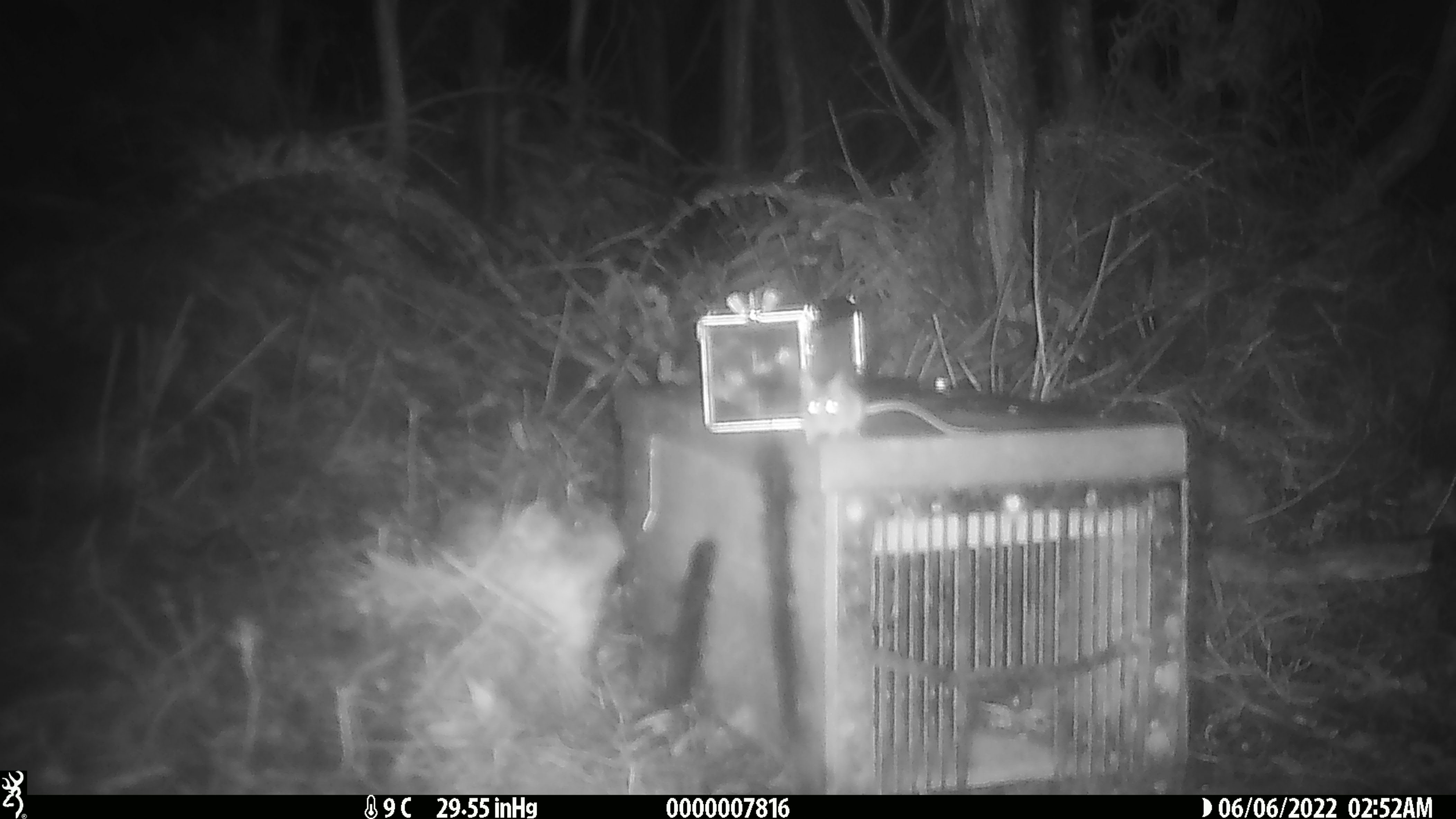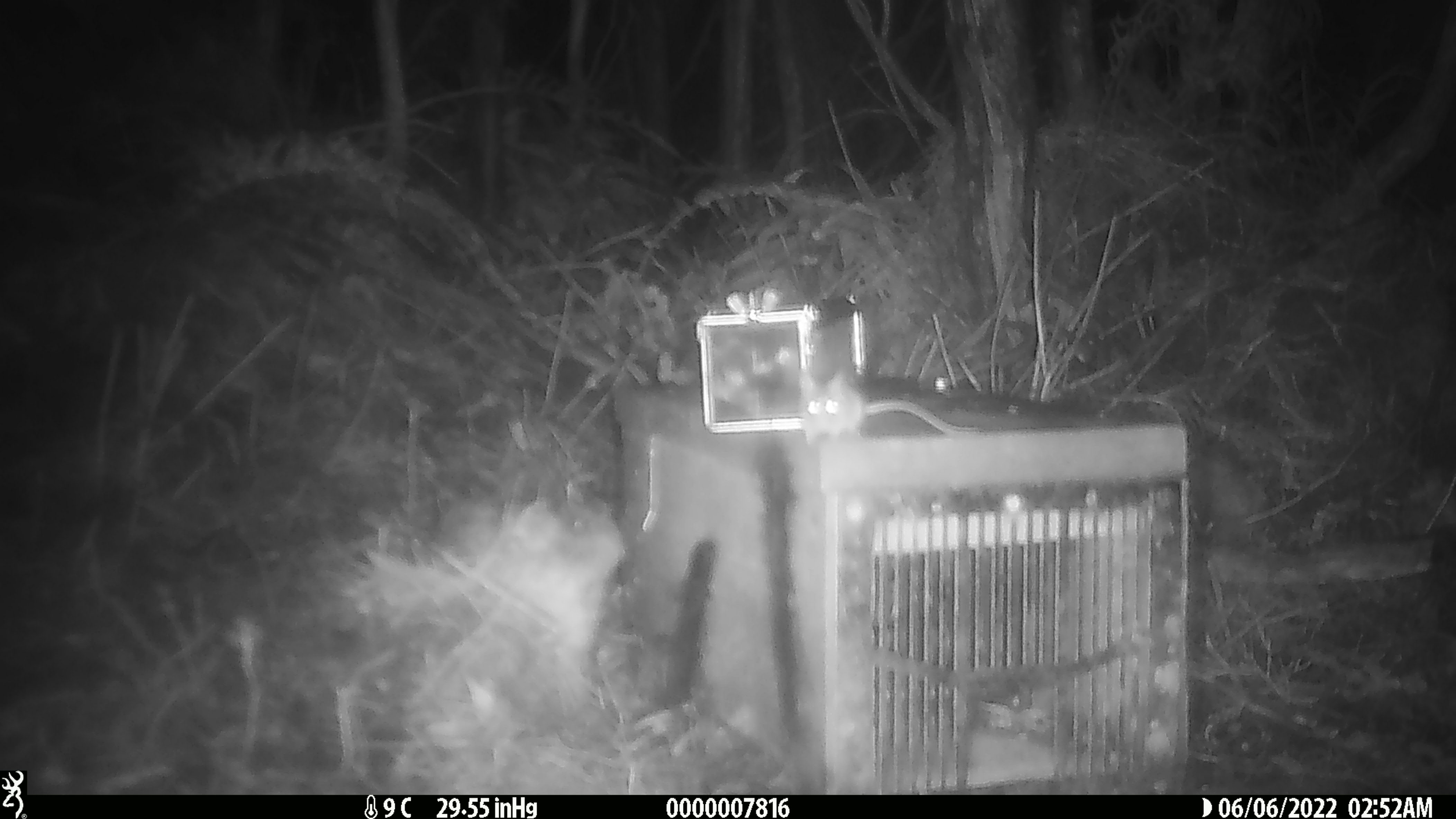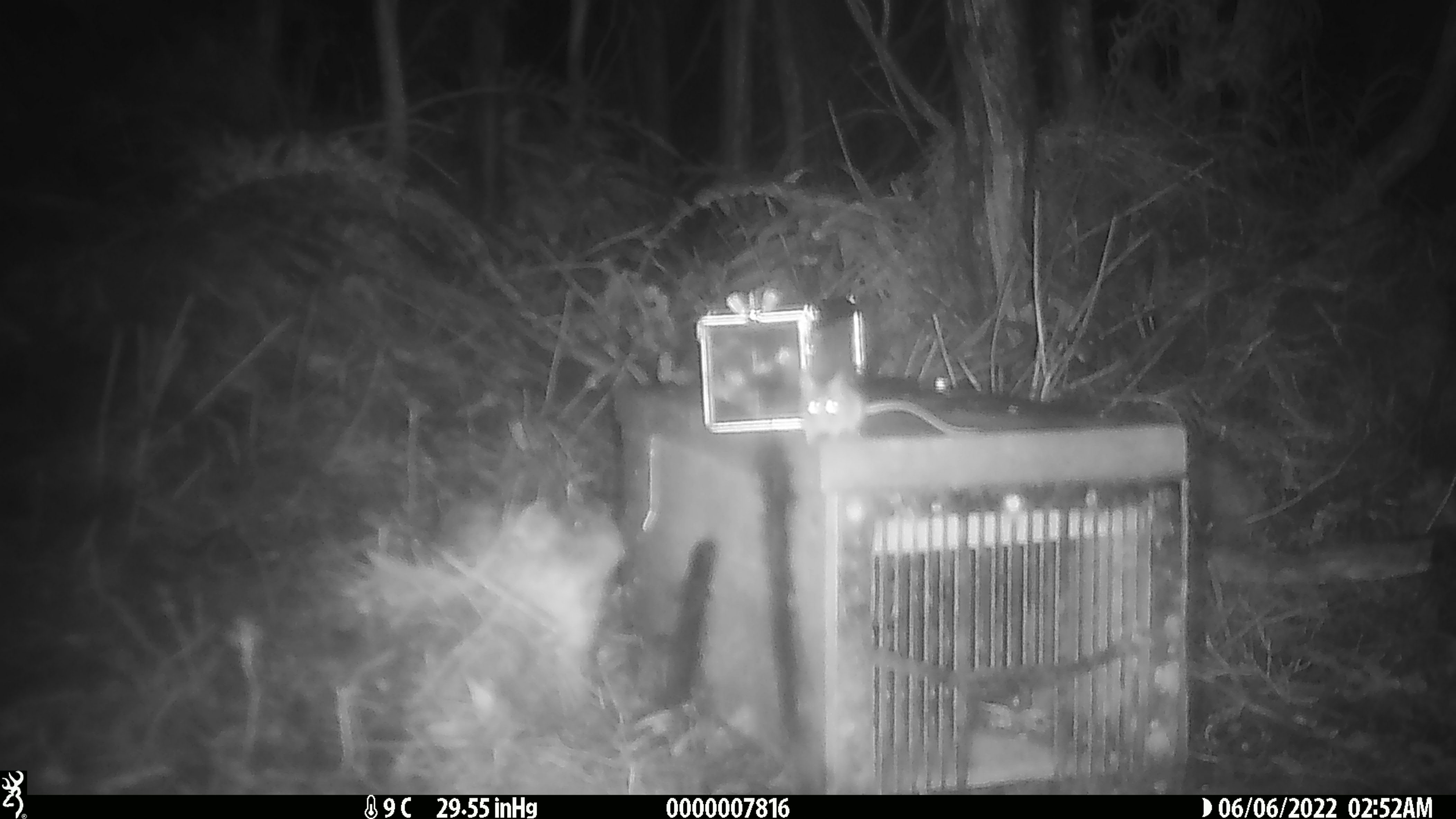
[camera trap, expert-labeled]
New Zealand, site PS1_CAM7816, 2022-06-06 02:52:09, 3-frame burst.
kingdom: Animalia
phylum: Chordata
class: Mammalia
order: Rodentia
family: Muridae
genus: Mus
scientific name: Mus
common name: mouse